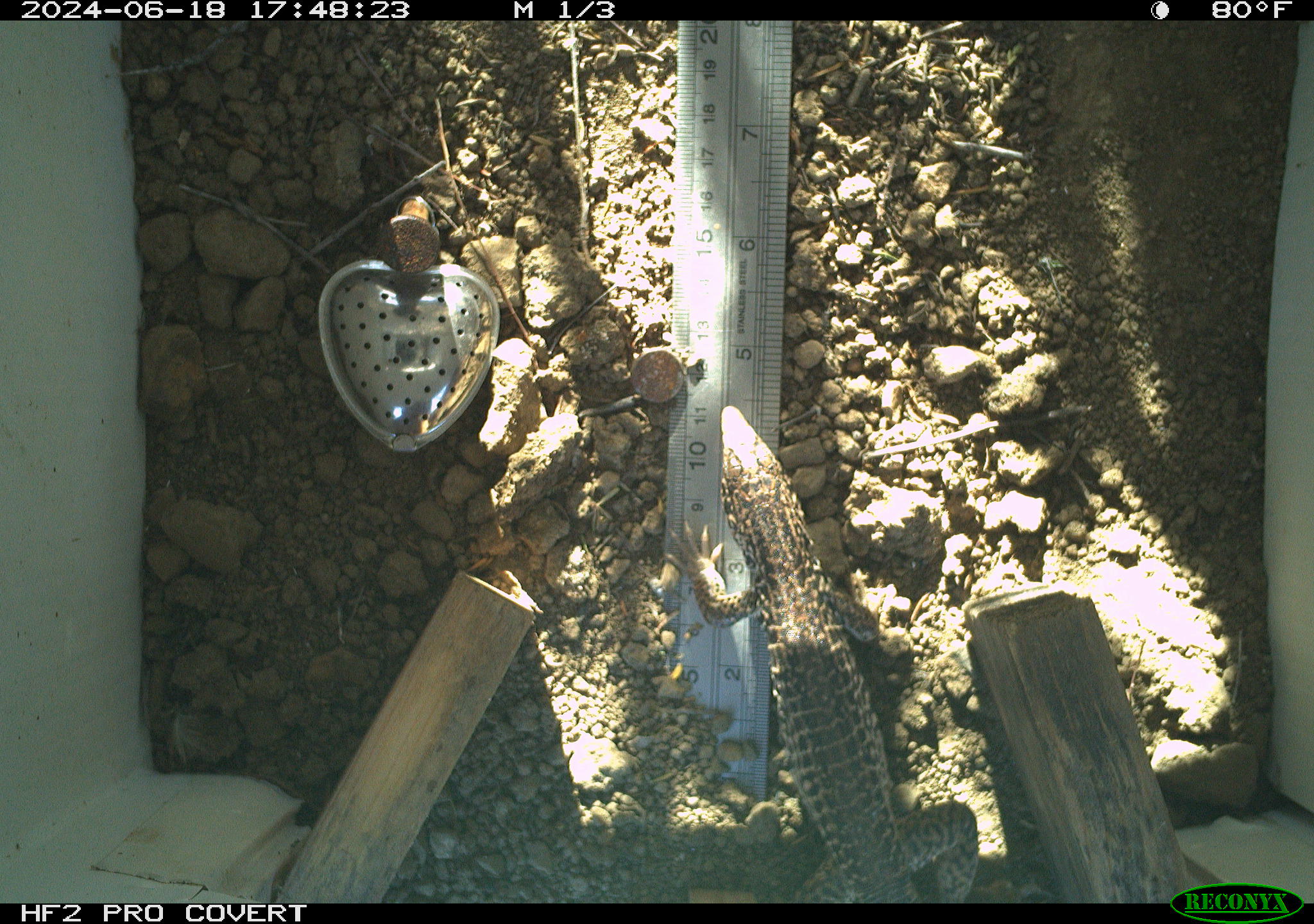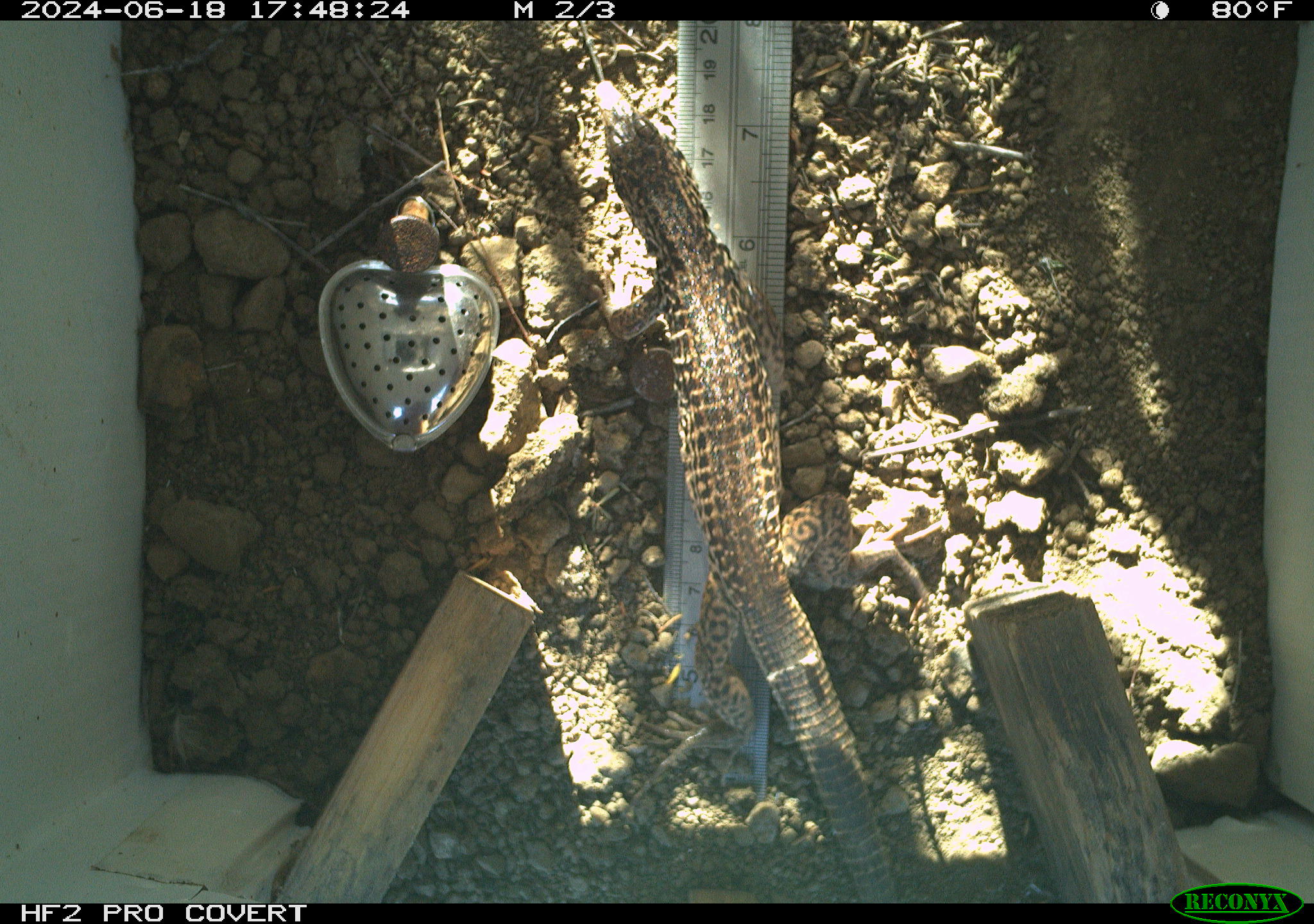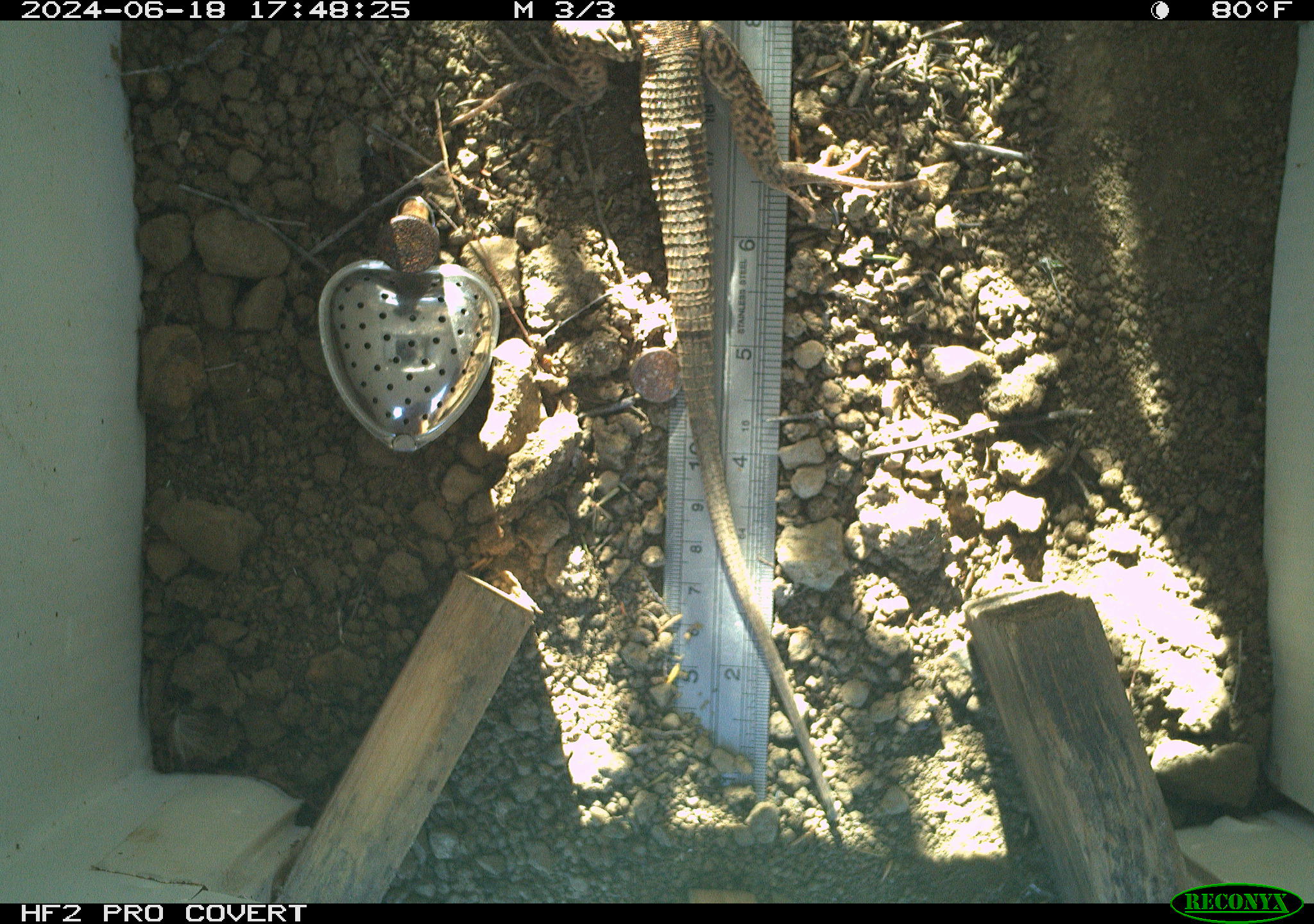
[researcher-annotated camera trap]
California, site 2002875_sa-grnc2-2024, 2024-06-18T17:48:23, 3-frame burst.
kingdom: Animalia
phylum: Chordata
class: Reptilia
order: Squamata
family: Teiidae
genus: Aspidoscelis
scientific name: Aspidoscelis tigris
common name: western whiptail